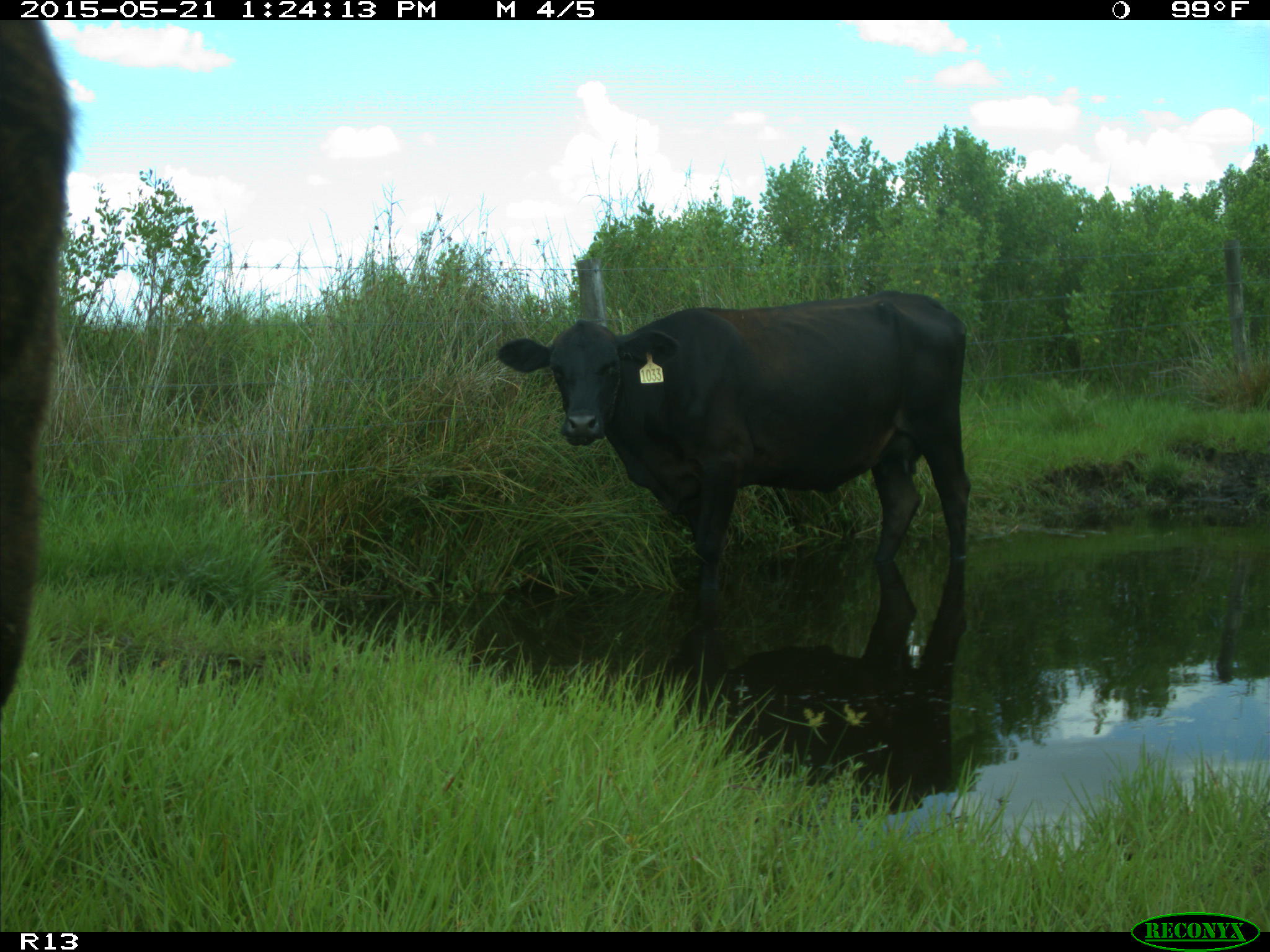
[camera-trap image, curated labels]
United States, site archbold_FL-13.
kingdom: Animalia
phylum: Chordata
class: Mammalia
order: Artiodactyla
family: Bovidae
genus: Bos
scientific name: Bos taurus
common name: domestic cow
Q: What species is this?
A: Bos taurus (domestic cow).